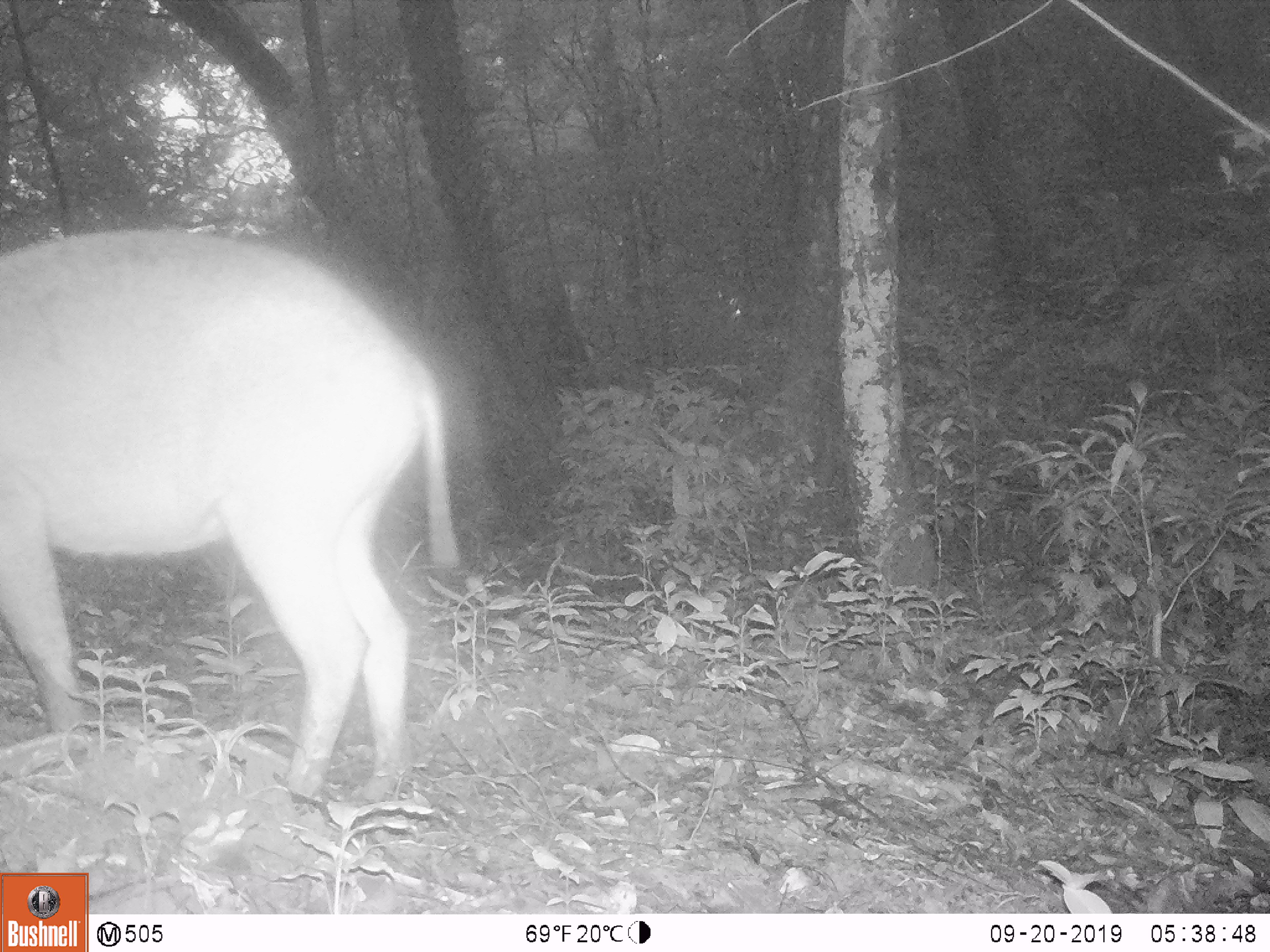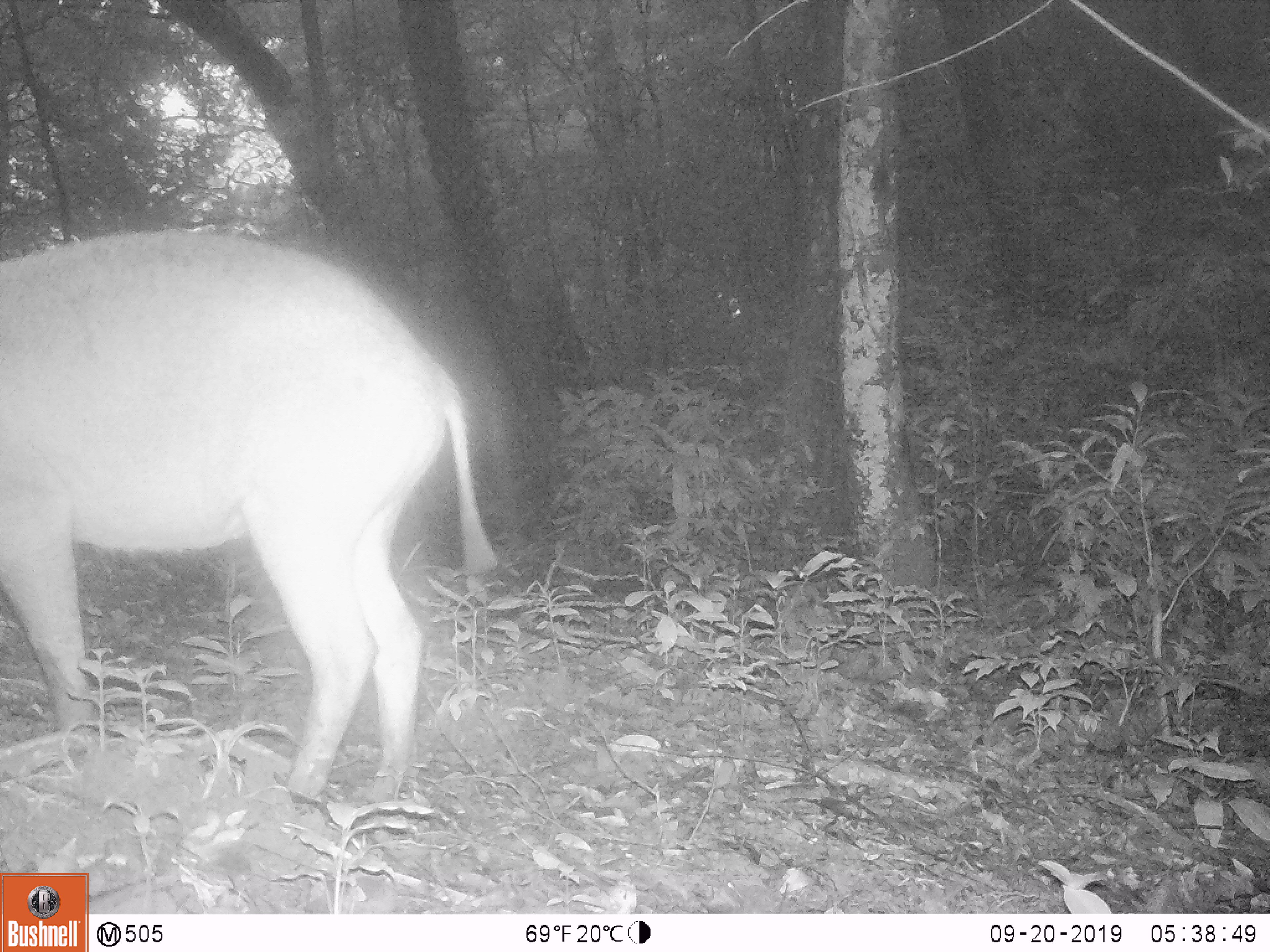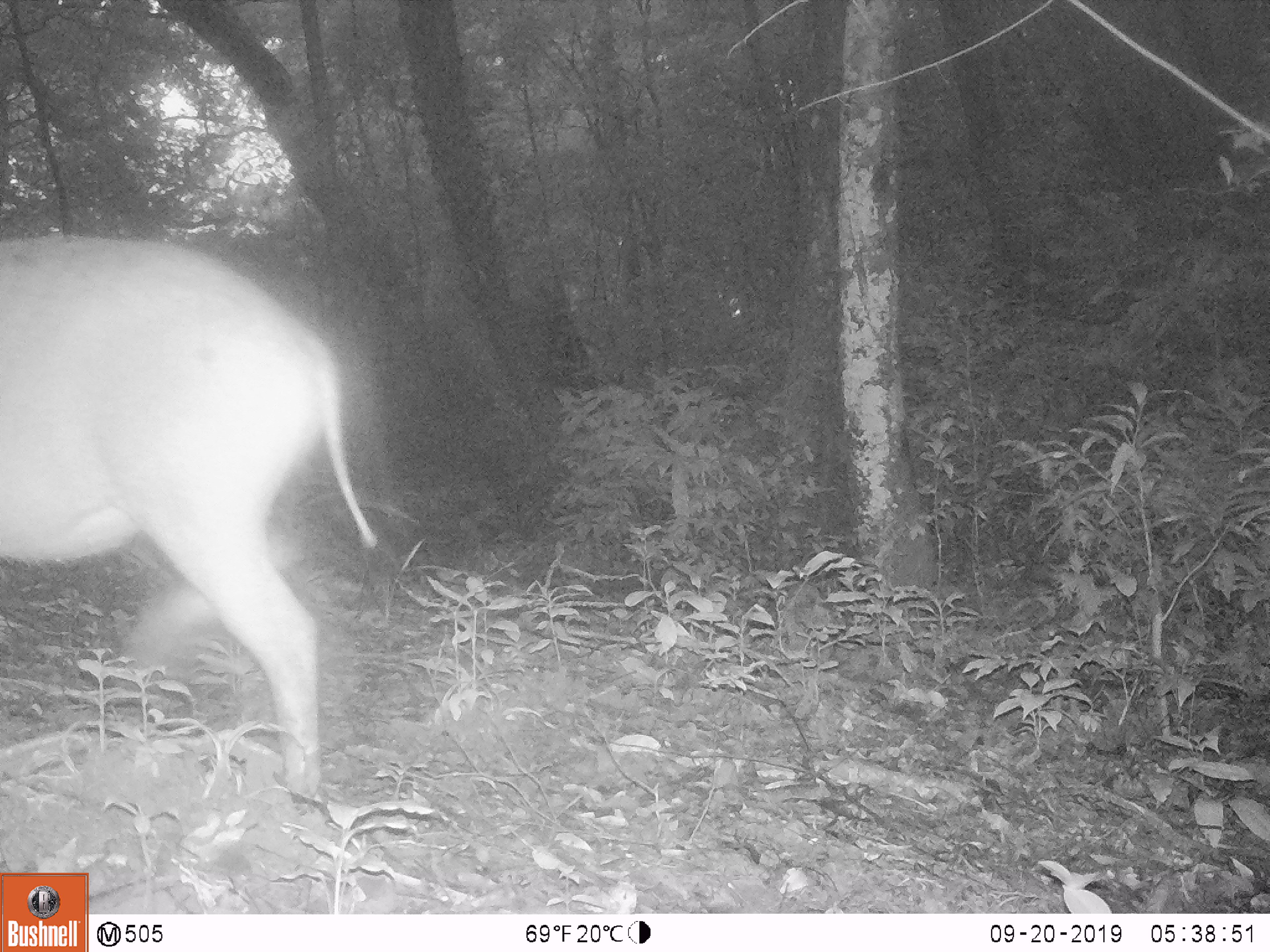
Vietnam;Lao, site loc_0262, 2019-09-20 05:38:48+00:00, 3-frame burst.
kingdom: Animalia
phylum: Chordata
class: Mammalia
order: Artiodactyla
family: Suidae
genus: Sus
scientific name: Sus scrofa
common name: eurasian wild pig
Eurasian wild pig (Sus scrofa). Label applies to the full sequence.